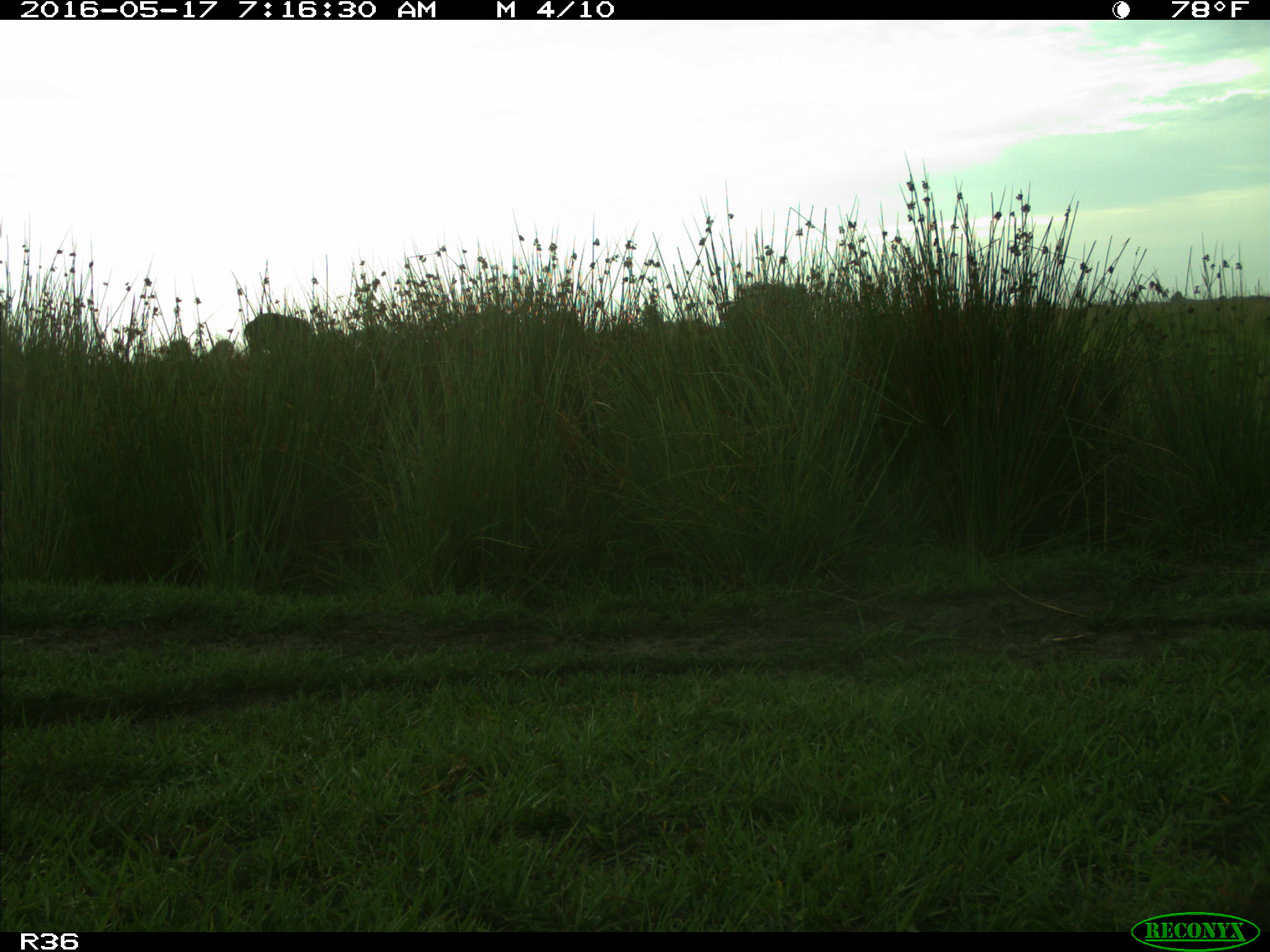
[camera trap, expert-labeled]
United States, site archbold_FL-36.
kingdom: Animalia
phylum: Chordata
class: Mammalia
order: Artiodactyla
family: Bovidae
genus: Bos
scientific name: Bos taurus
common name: domestic cow